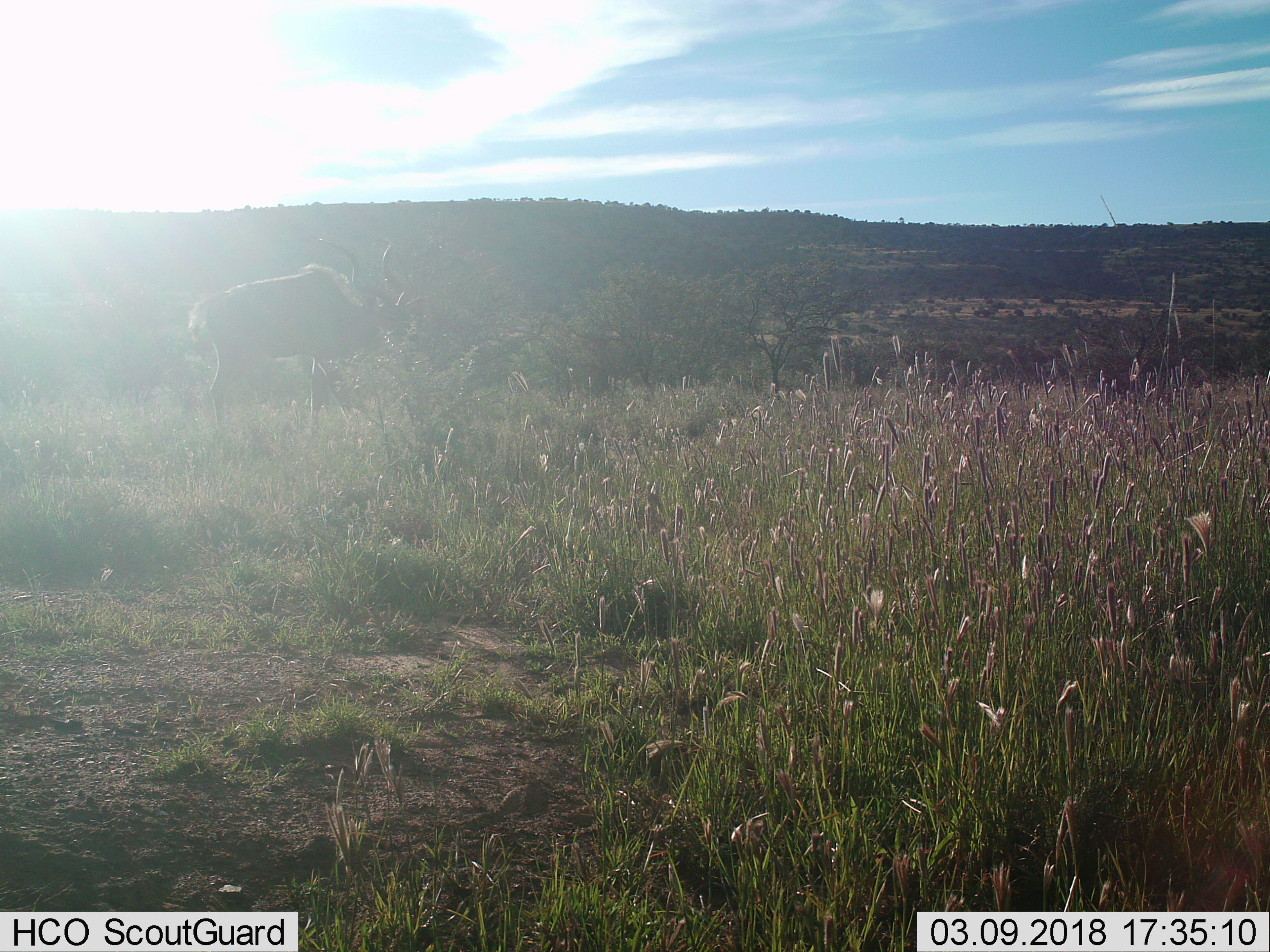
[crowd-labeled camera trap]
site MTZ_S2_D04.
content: unidentified animal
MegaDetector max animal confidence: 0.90